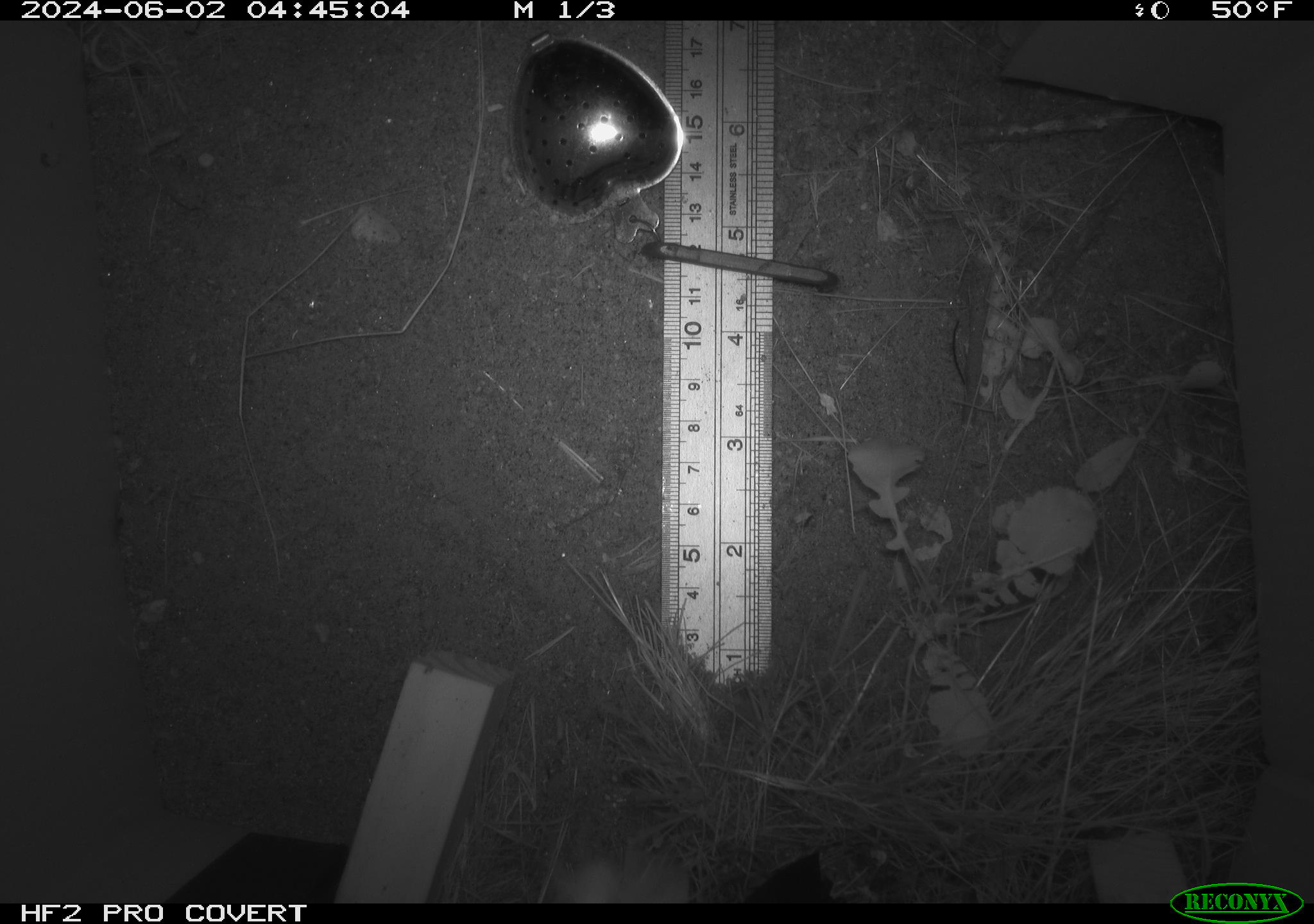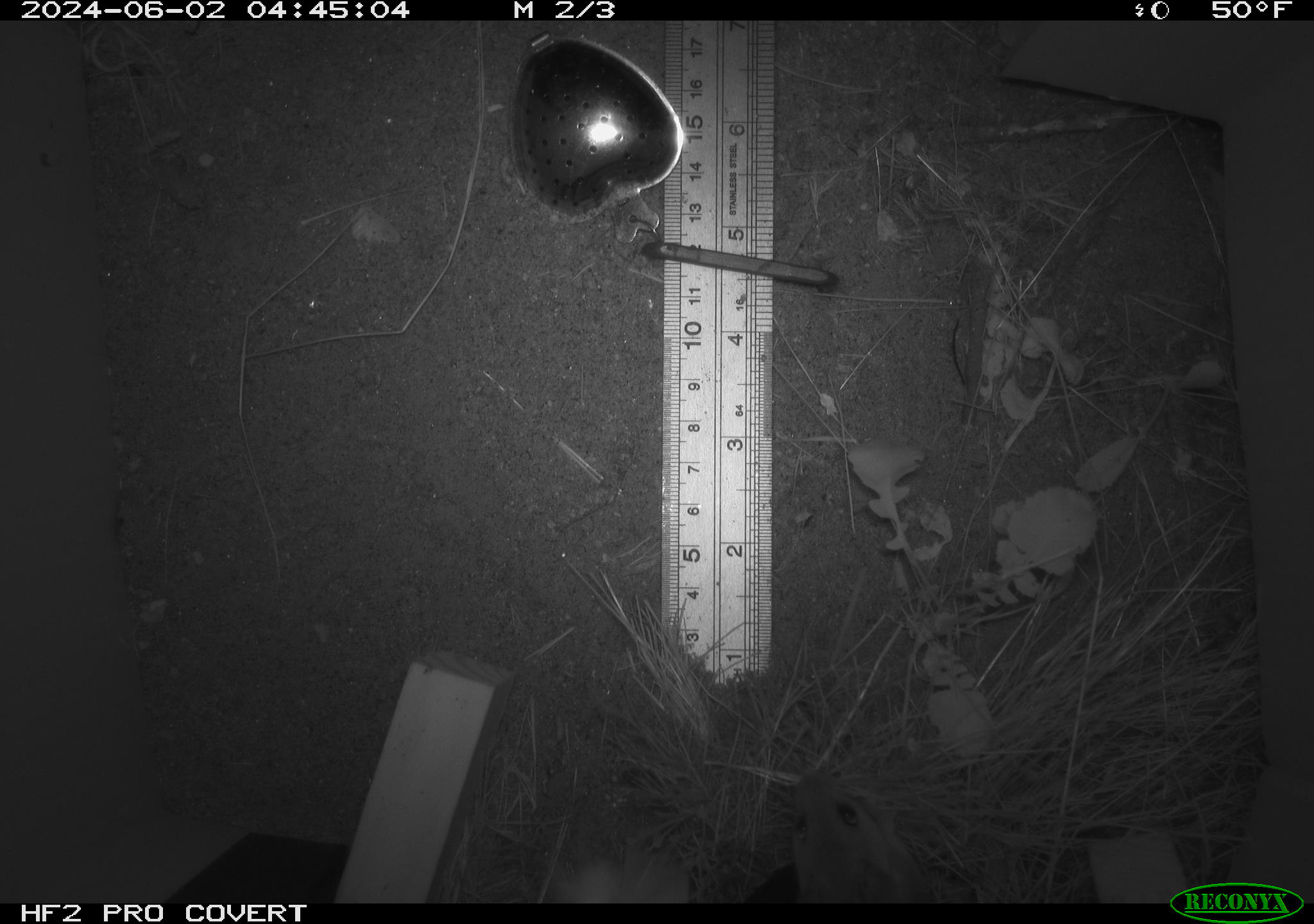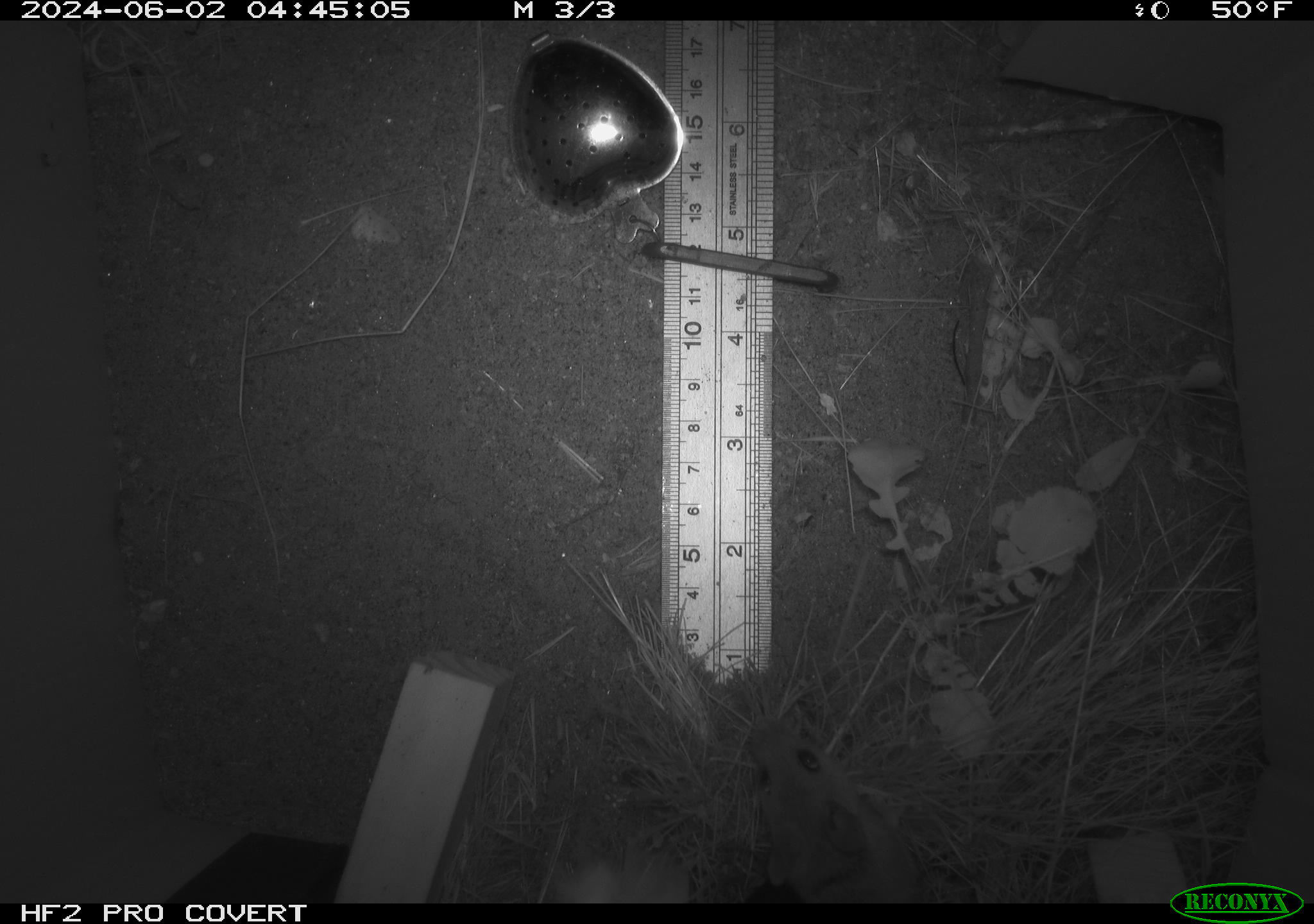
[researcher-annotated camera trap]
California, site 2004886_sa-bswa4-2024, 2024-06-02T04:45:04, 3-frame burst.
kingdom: Animalia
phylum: Chordata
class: Mammalia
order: Rodentia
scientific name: Rodentia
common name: rodent